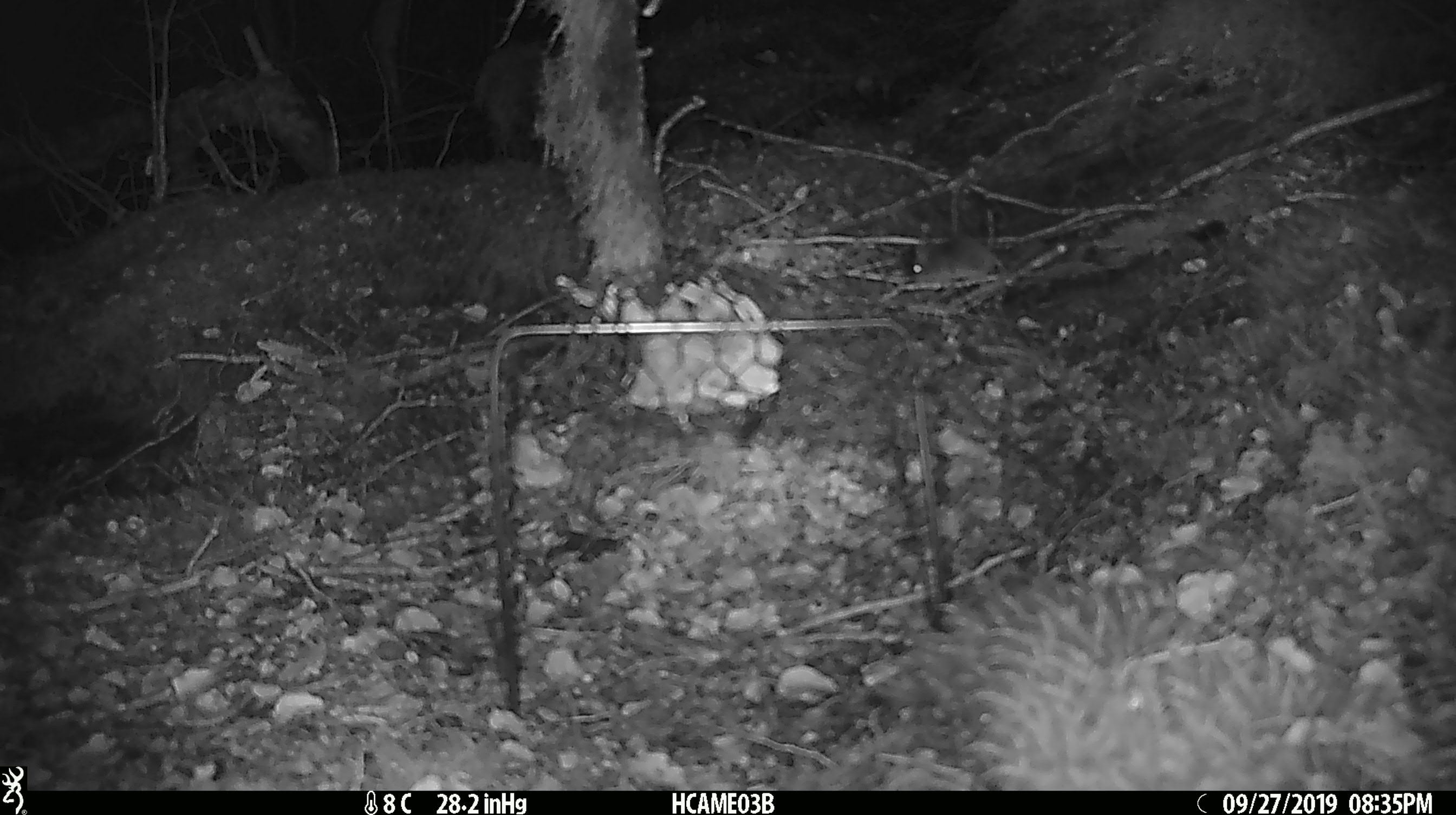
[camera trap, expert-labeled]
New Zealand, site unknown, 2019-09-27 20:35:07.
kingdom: Animalia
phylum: Chordata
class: Mammalia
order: Rodentia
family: Muridae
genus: Mus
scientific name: Mus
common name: mouse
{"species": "mouse (Mus)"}